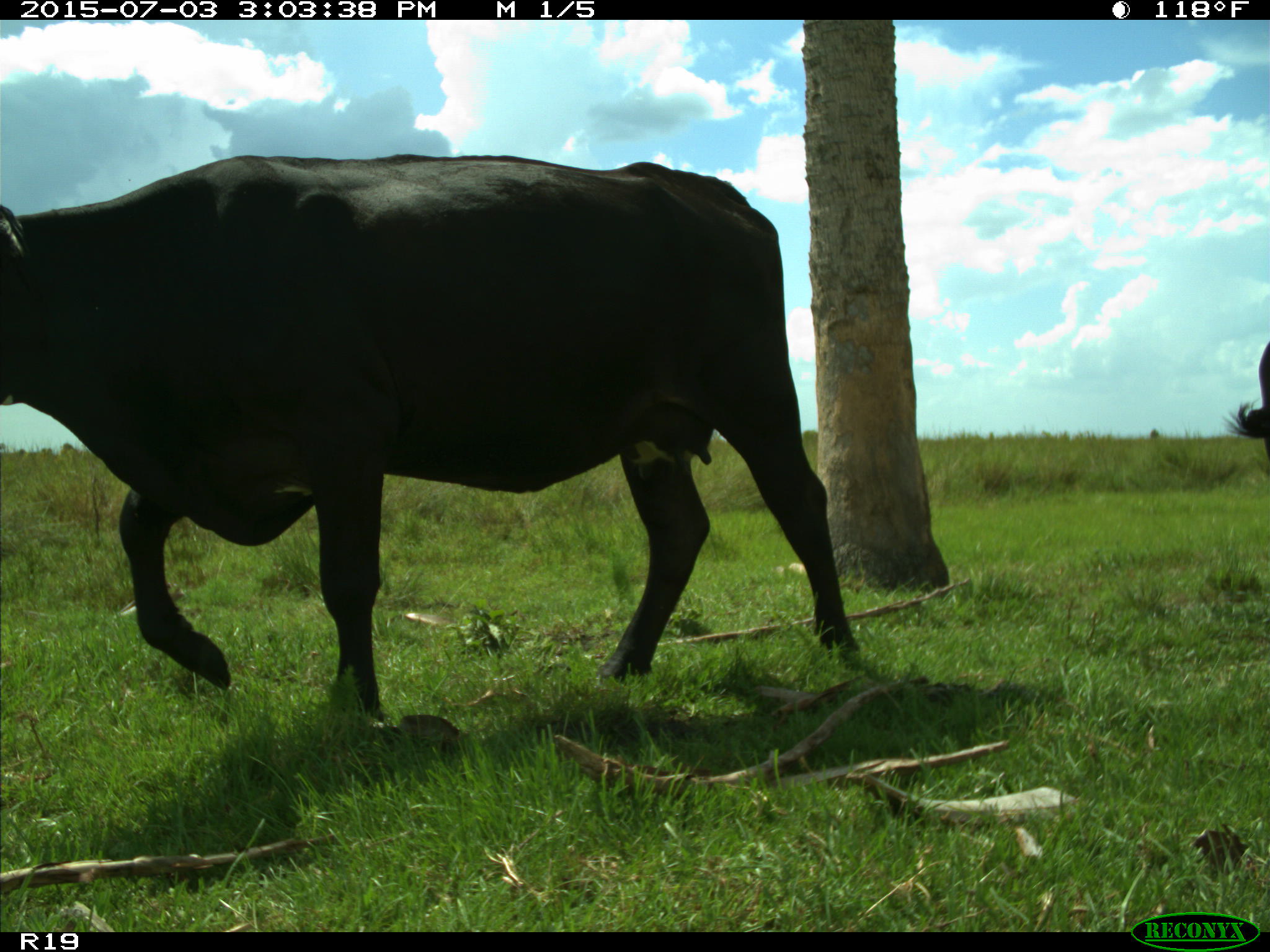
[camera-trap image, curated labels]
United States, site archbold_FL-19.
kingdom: Animalia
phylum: Chordata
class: Mammalia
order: Artiodactyla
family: Bovidae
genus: Bos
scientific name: Bos taurus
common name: domestic cow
Bos taurus (domestic cow).